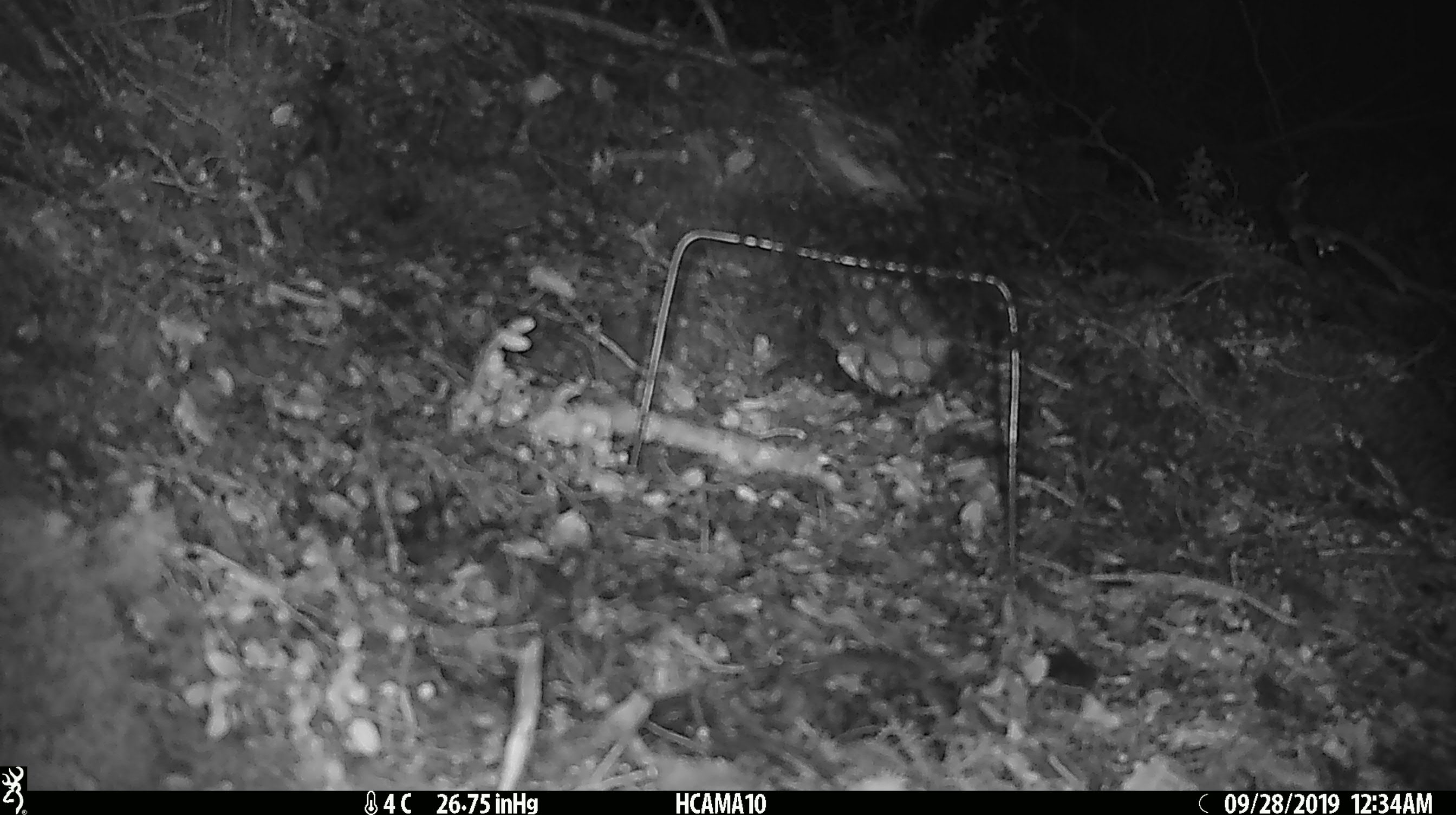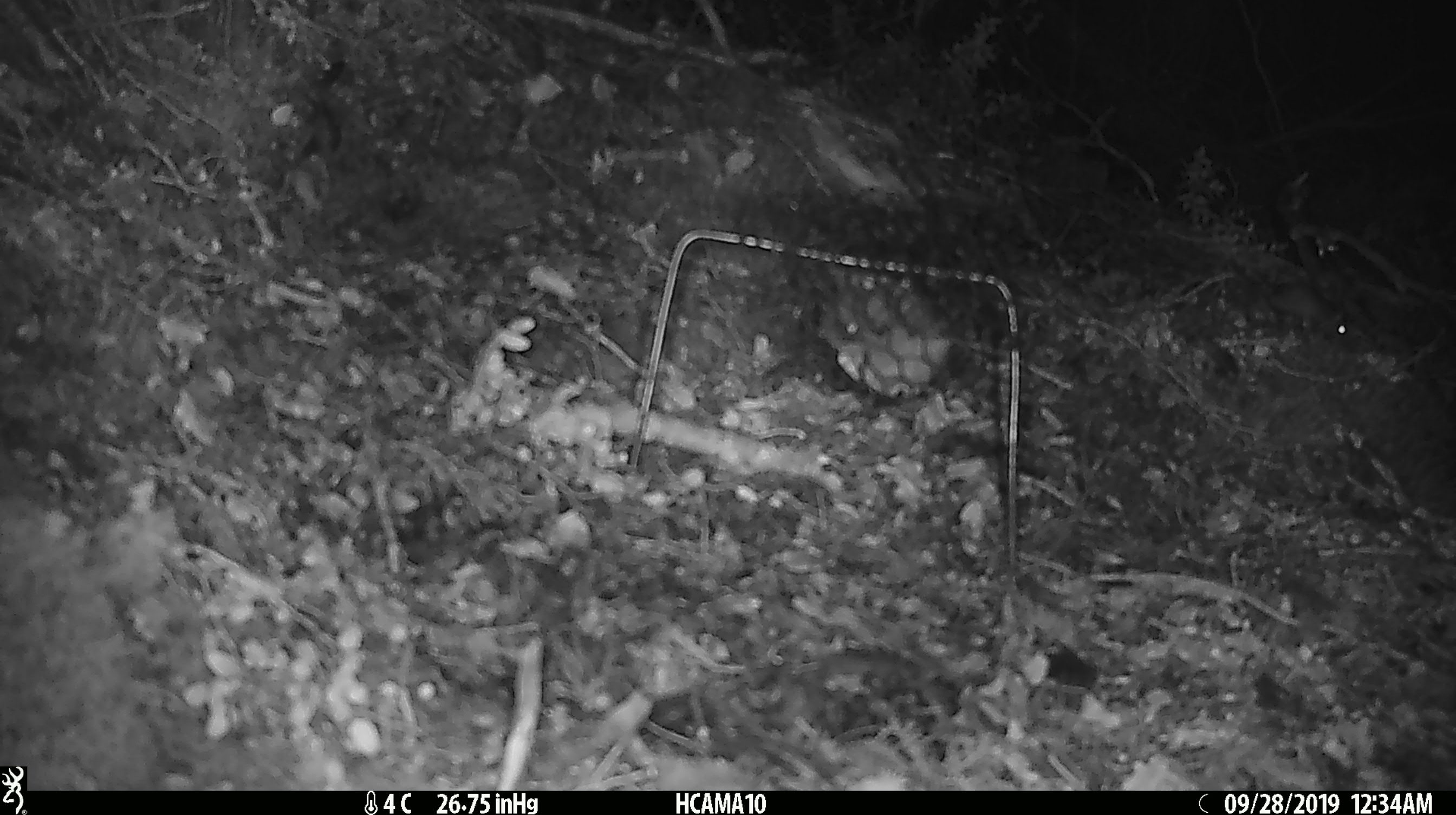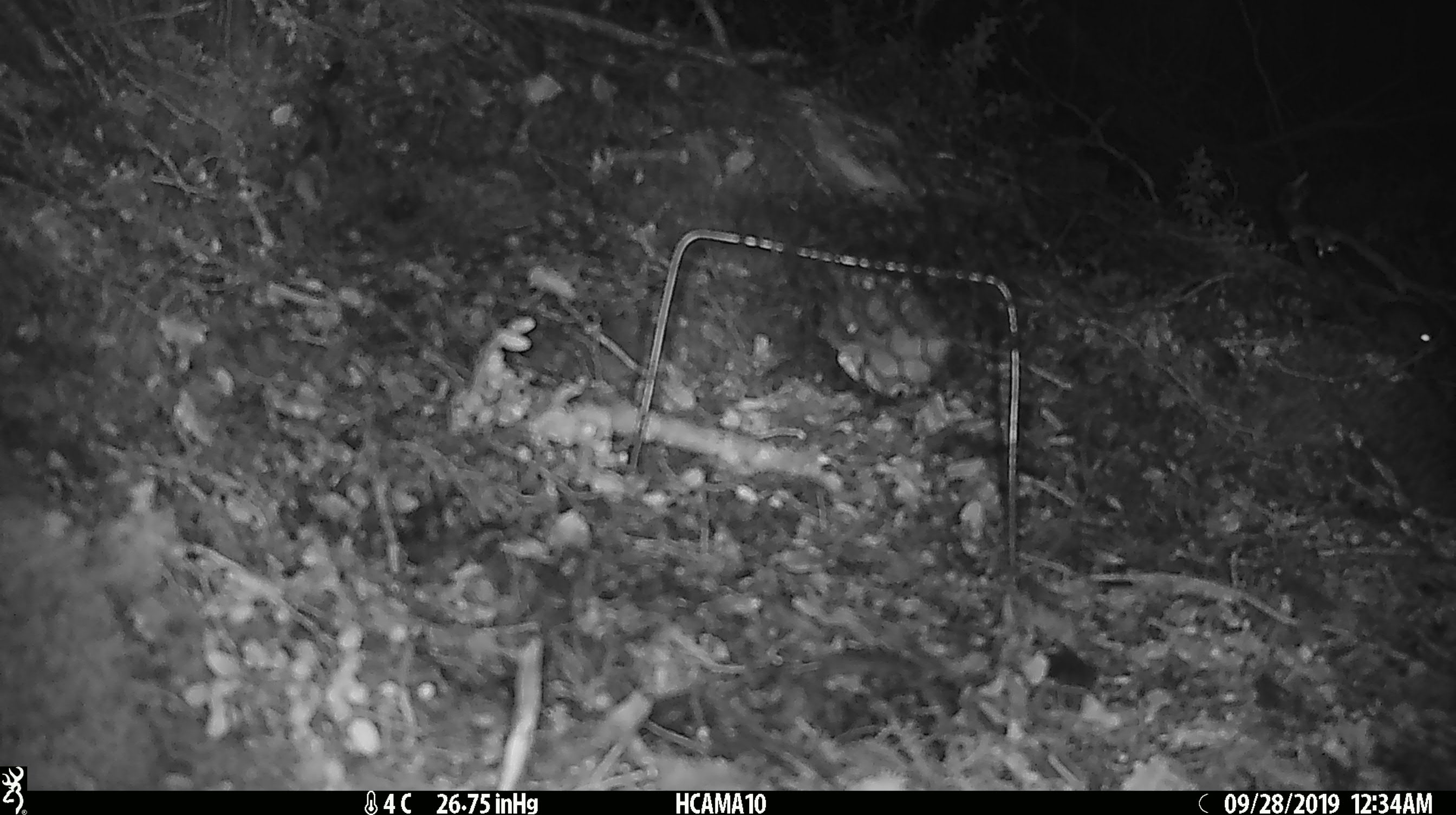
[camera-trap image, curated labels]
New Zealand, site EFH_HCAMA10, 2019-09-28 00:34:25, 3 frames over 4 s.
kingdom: Animalia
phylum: Chordata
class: Mammalia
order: Rodentia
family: Muridae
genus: Mus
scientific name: Mus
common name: mouse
Mouse (Mus).